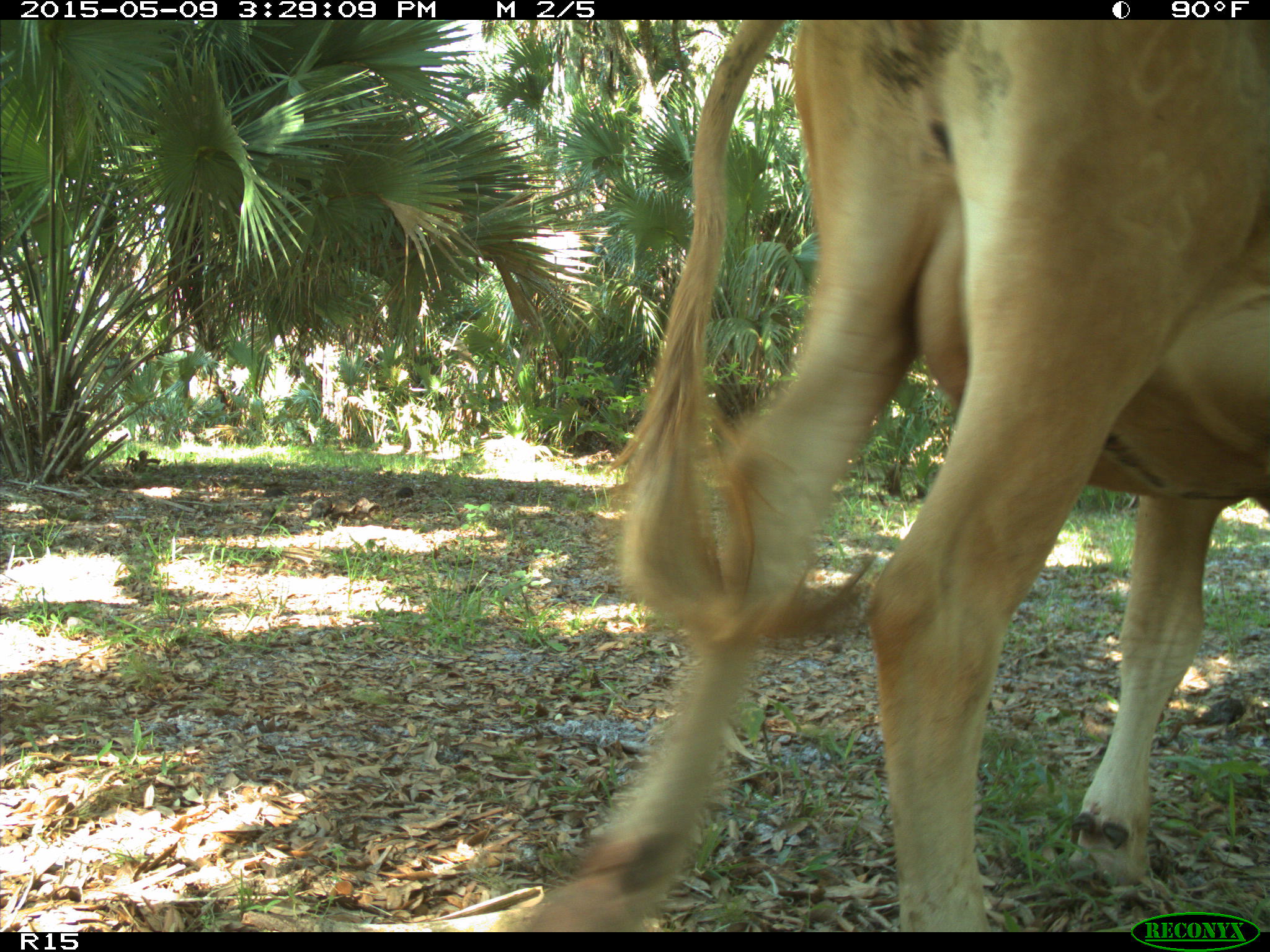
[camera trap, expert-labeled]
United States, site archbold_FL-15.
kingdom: Animalia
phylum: Chordata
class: Mammalia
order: Artiodactyla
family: Bovidae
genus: Bos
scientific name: Bos taurus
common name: domestic cow